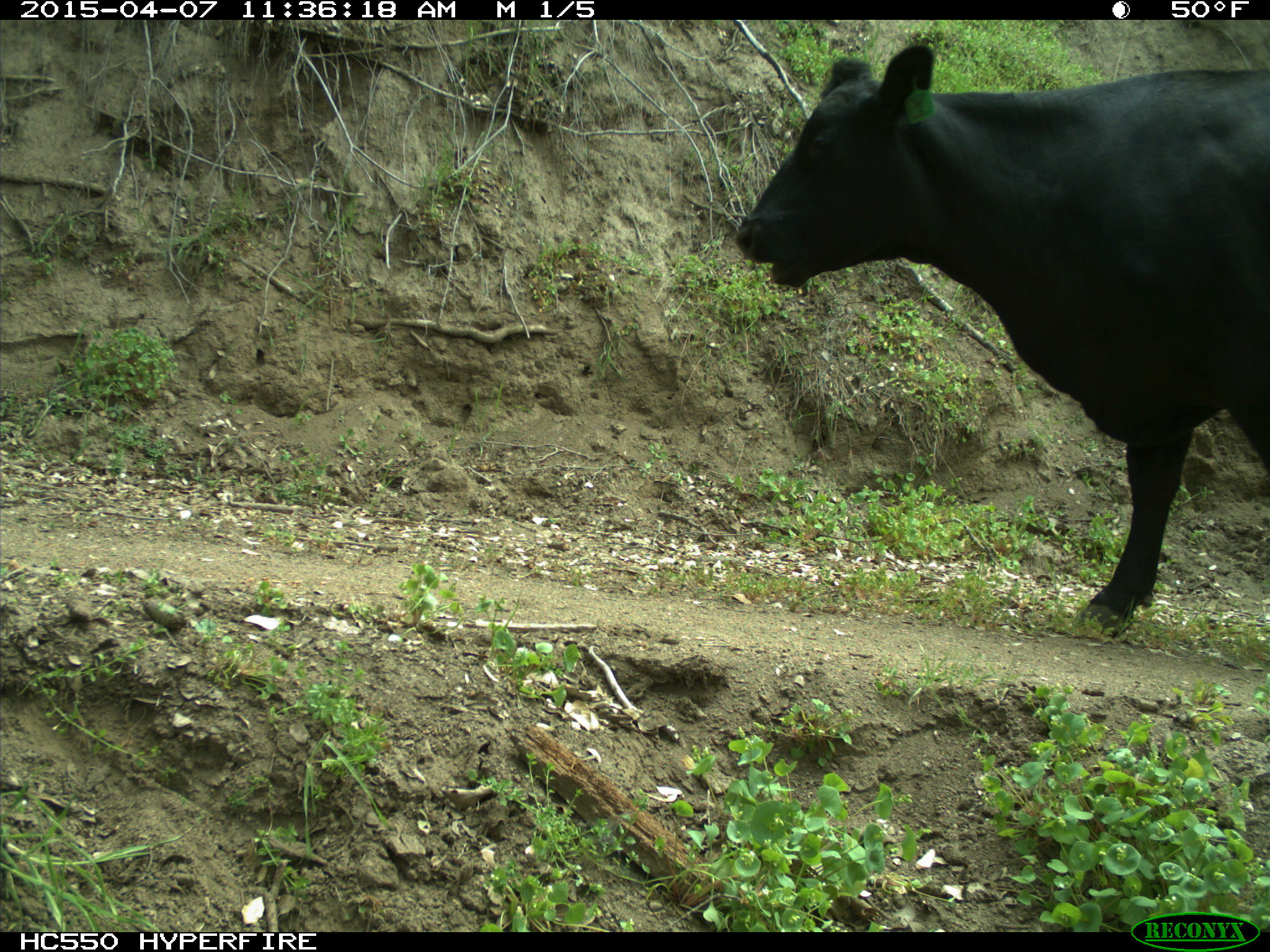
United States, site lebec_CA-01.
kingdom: Animalia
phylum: Chordata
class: Mammalia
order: Artiodactyla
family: Bovidae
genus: Bos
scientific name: Bos taurus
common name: domestic cow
Bos taurus (domestic cow).